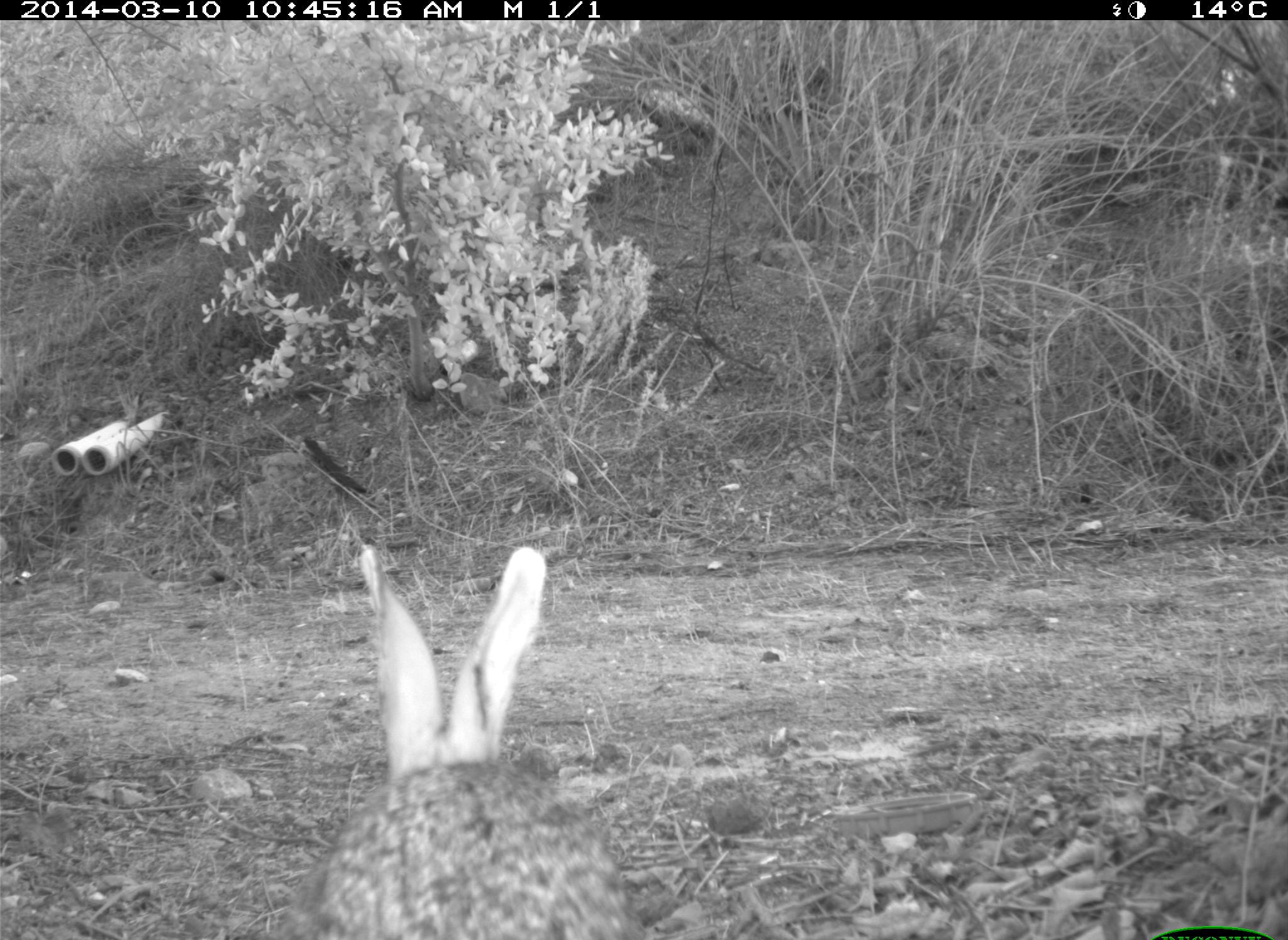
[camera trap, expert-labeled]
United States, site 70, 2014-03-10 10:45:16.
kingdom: Animalia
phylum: Chordata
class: Mammalia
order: Lagomorpha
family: Leporidae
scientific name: Leporidae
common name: rabbits and hares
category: rabbit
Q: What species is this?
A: Rabbit (rabbits and hares) (Leporidae).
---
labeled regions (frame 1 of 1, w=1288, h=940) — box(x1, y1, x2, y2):
rabbit: box(263, 542, 647, 940)